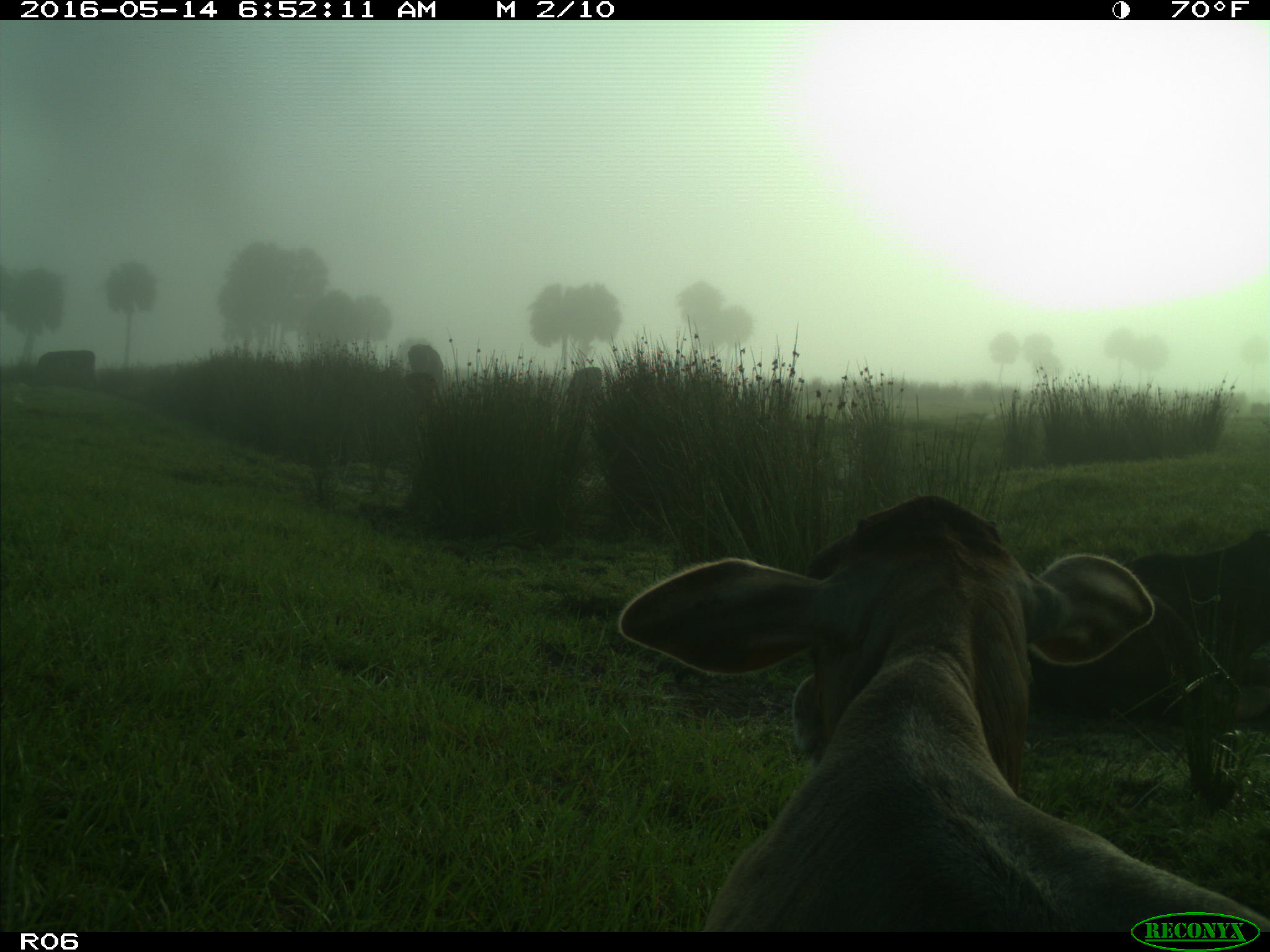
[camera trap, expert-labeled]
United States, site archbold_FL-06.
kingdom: Animalia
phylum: Chordata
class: Mammalia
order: Artiodactyla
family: Bovidae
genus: Bos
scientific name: Bos taurus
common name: domestic cow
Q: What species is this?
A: Bos taurus (domestic cow).